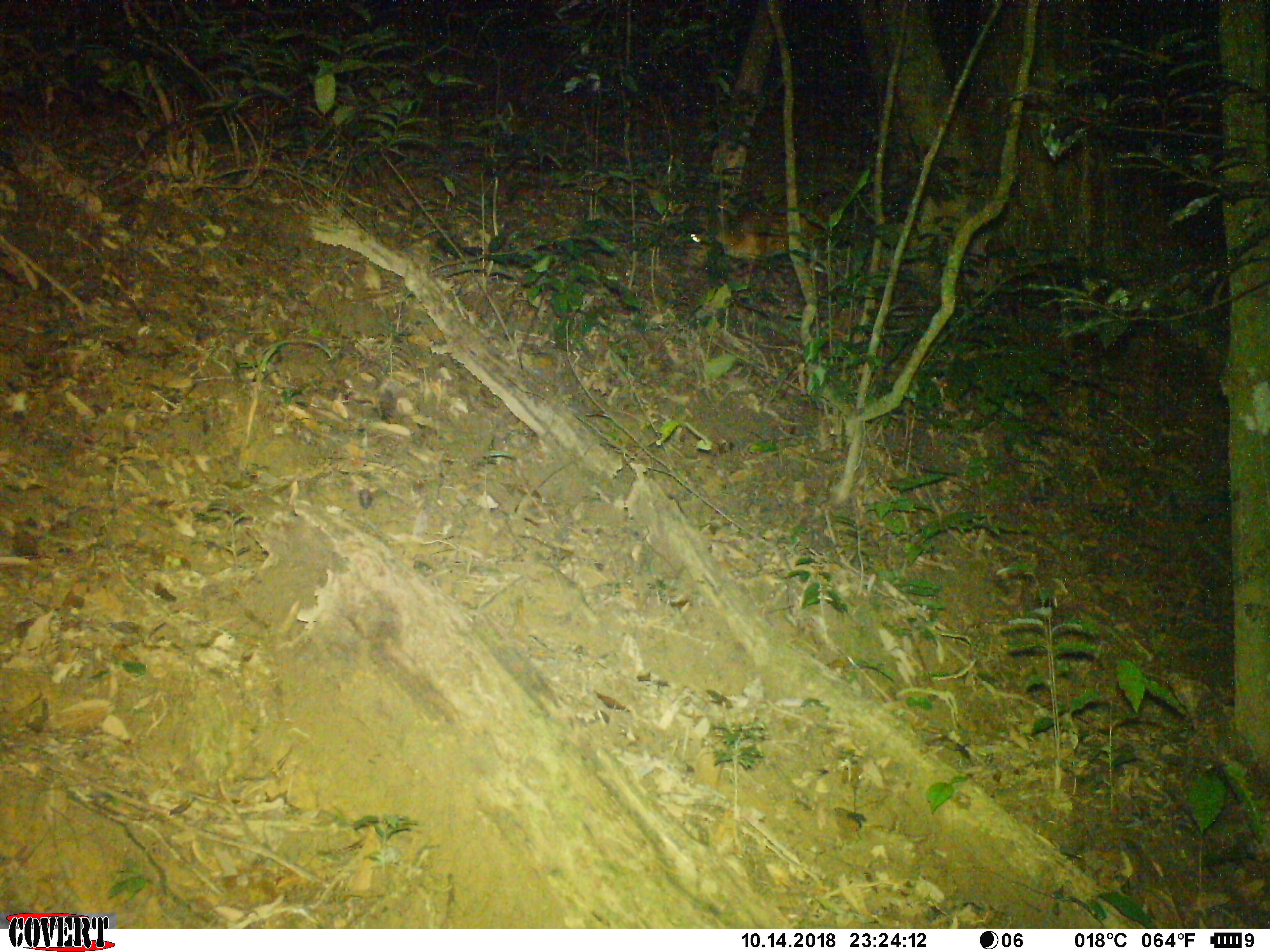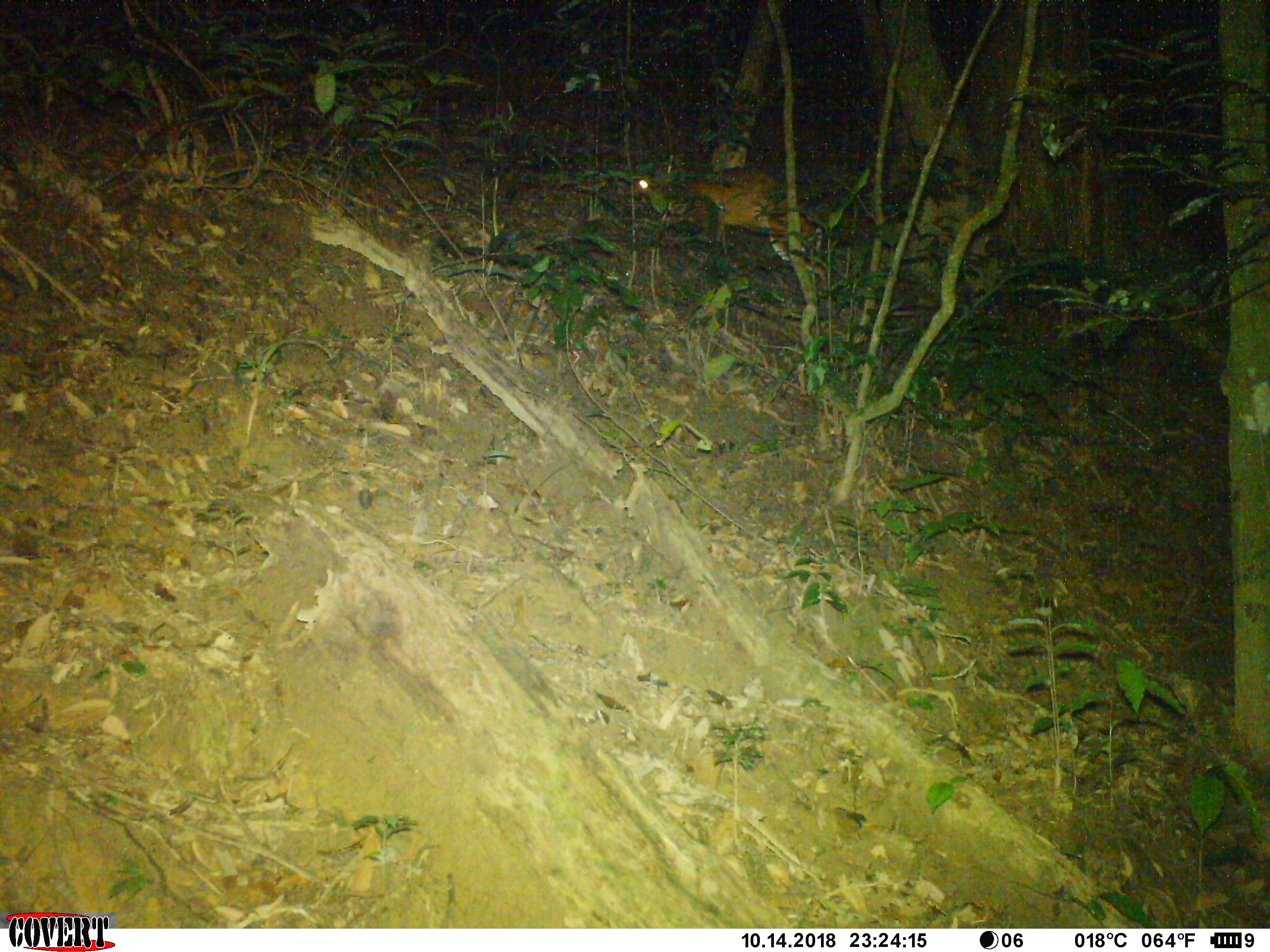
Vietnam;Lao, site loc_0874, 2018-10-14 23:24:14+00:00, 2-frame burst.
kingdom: Animalia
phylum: Chordata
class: Mammalia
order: Artiodactyla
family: Cervidae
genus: Muntiacus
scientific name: Muntiacus muntjak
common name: red muntjac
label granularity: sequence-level